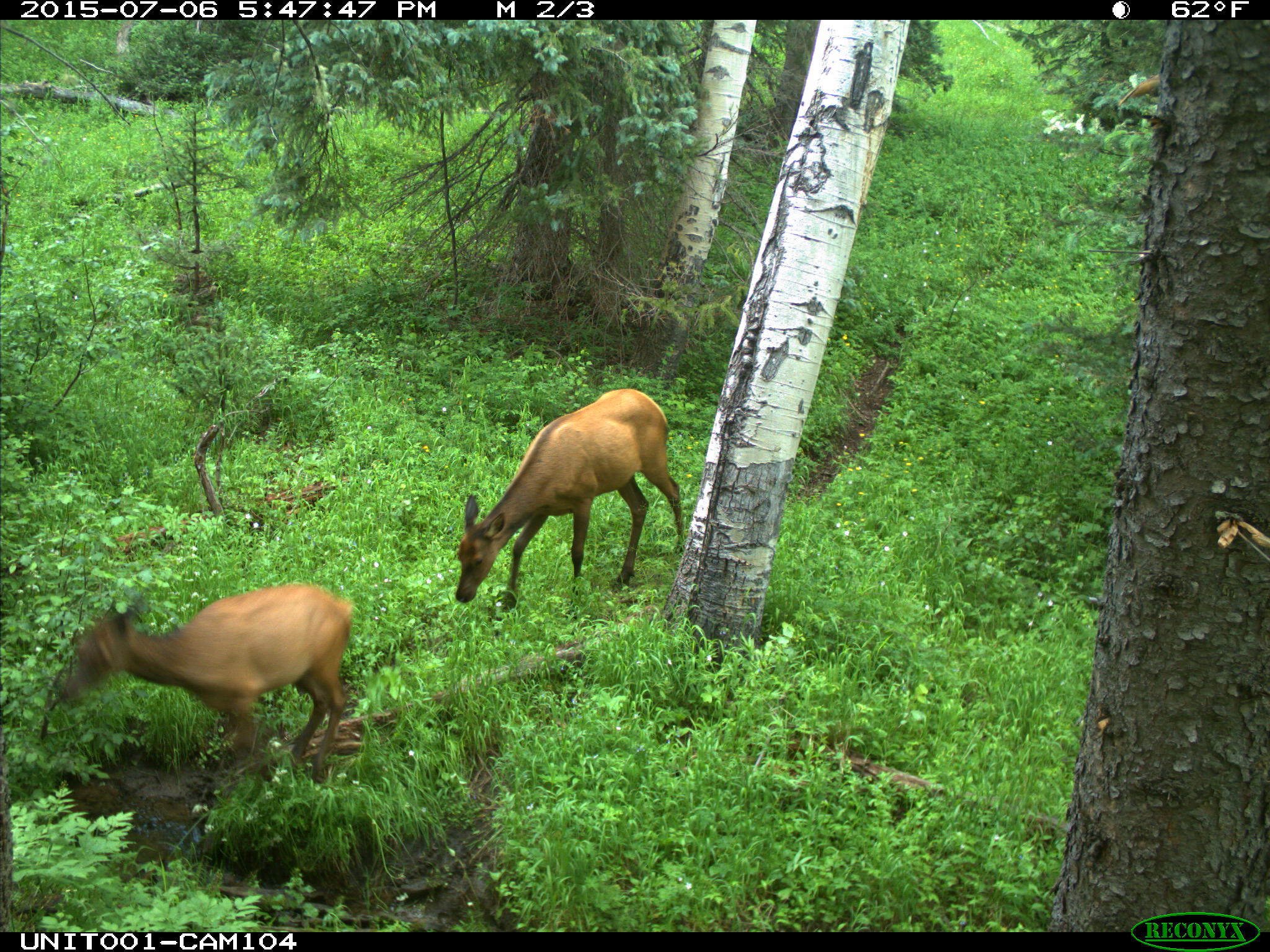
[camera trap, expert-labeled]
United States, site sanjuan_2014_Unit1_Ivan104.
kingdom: Animalia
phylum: Chordata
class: Mammalia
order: Artiodactyla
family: Cervidae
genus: Cervus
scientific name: Cervus elaphus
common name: red deer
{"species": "Cervus elaphus (red deer)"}